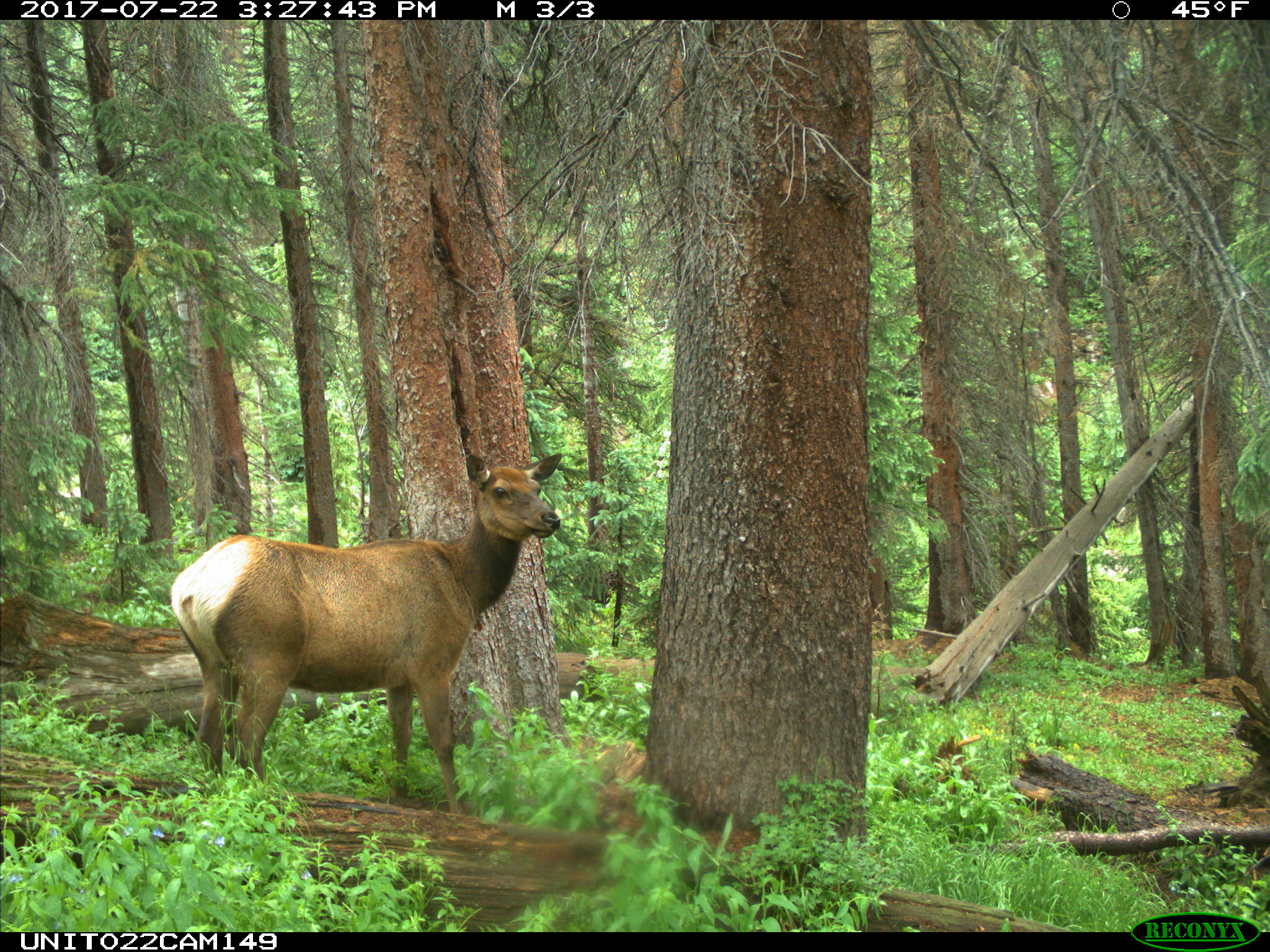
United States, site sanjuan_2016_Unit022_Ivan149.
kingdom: Animalia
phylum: Chordata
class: Mammalia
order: Artiodactyla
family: Cervidae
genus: Cervus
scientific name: Cervus elaphus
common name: red deer